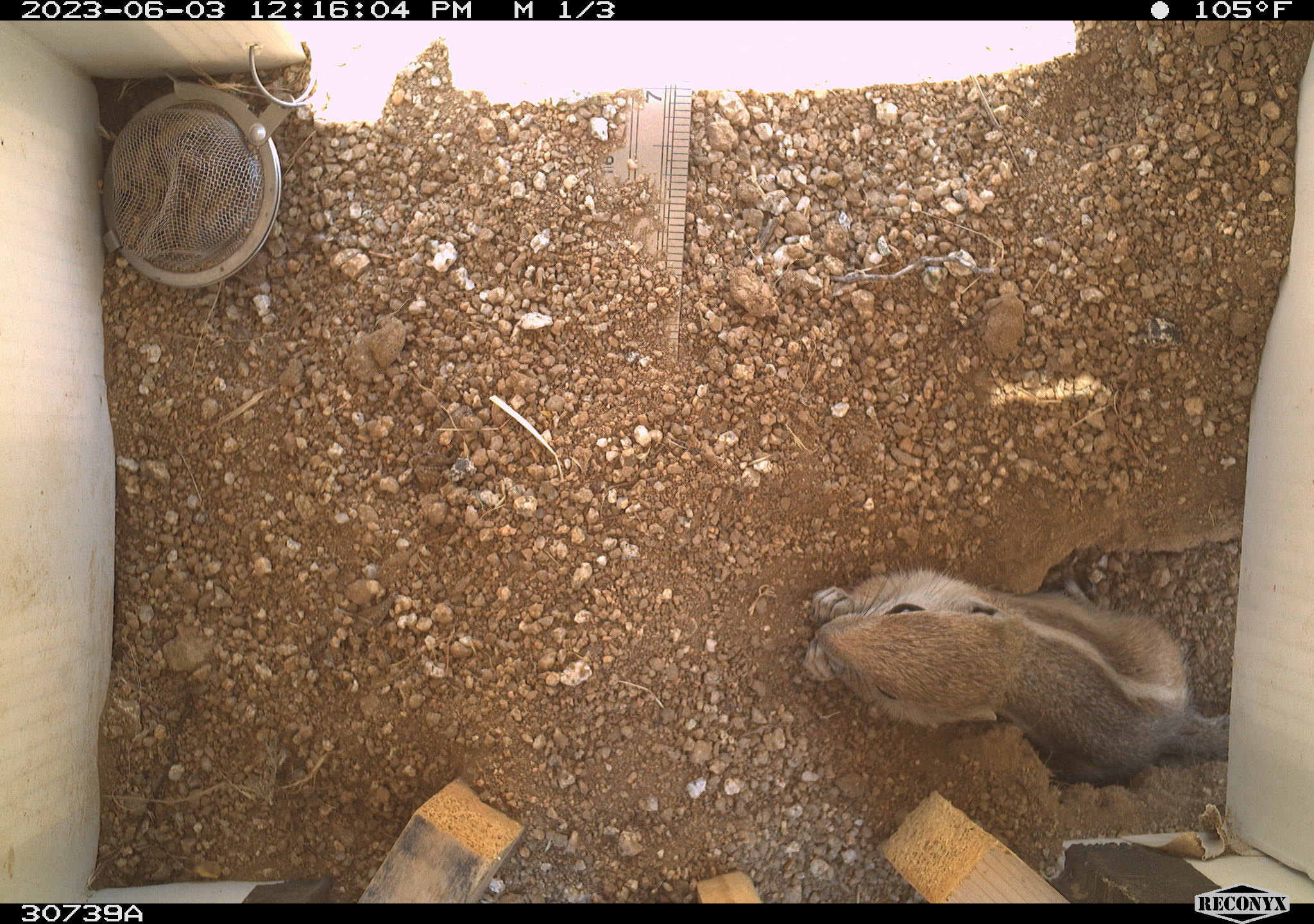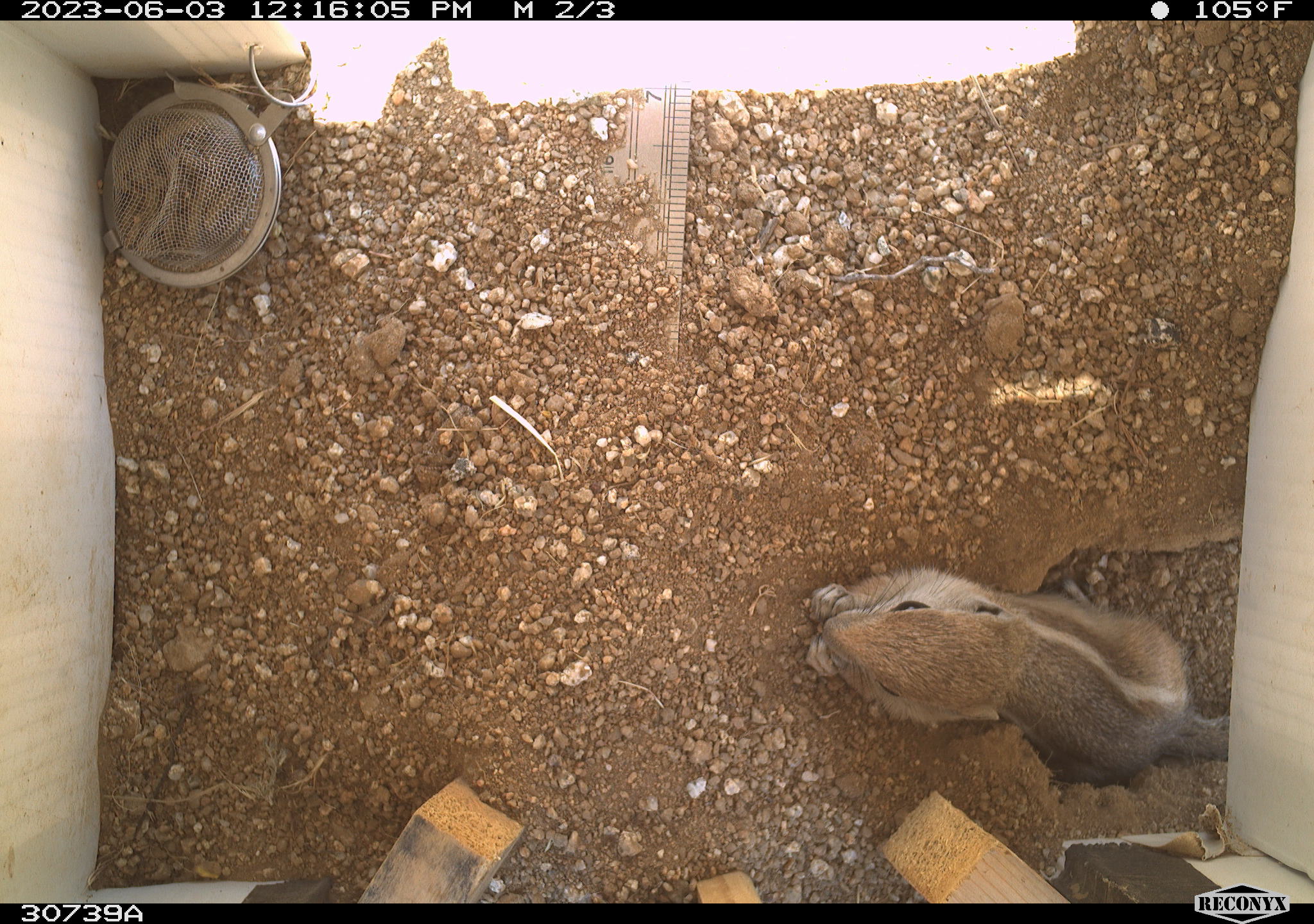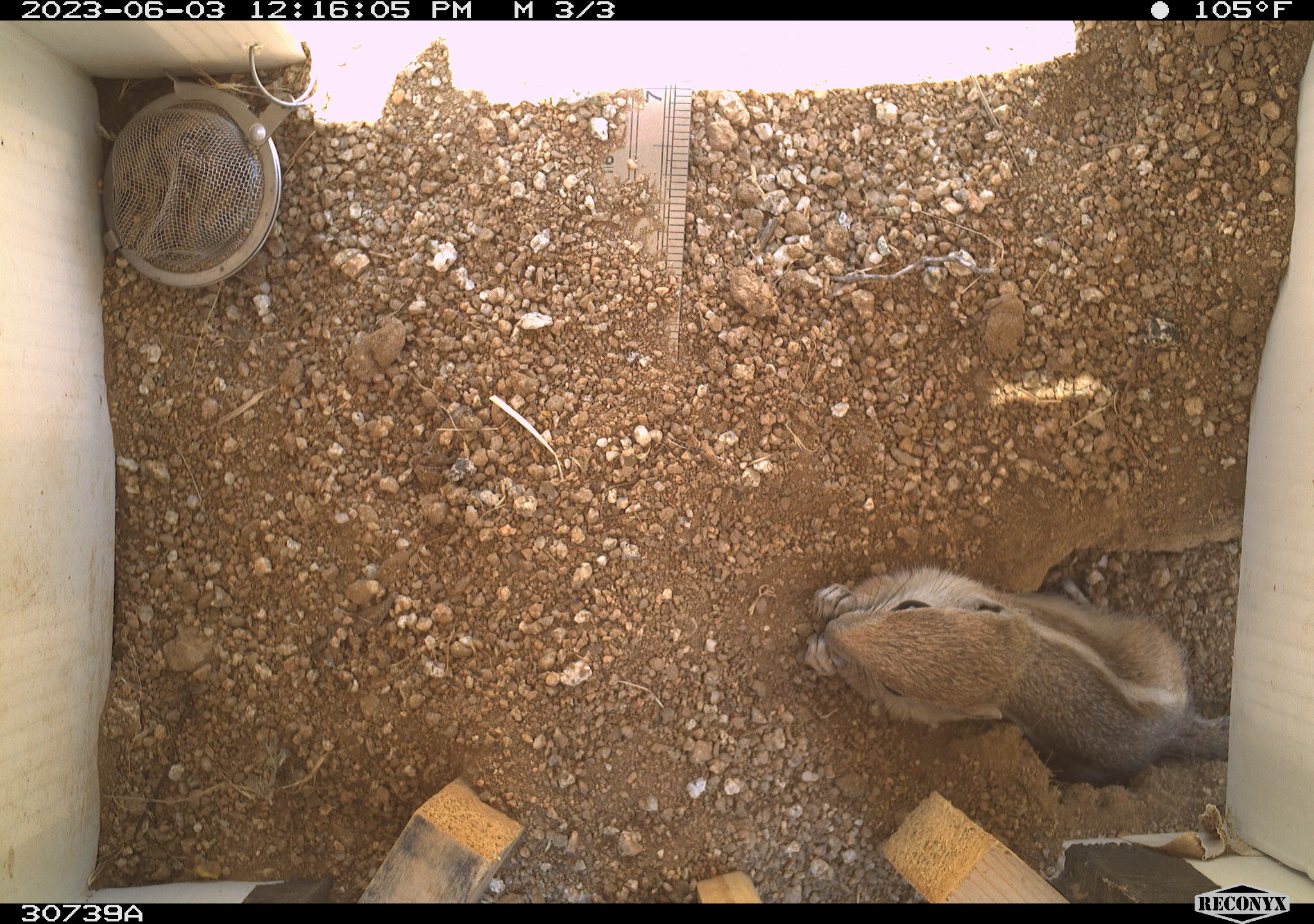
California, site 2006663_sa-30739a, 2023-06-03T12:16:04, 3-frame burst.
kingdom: Animalia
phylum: Chordata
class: Mammalia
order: Rodentia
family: Sciuridae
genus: Ammospermophilus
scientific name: Ammospermophilus leucurus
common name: white-tailed antelope squirrel